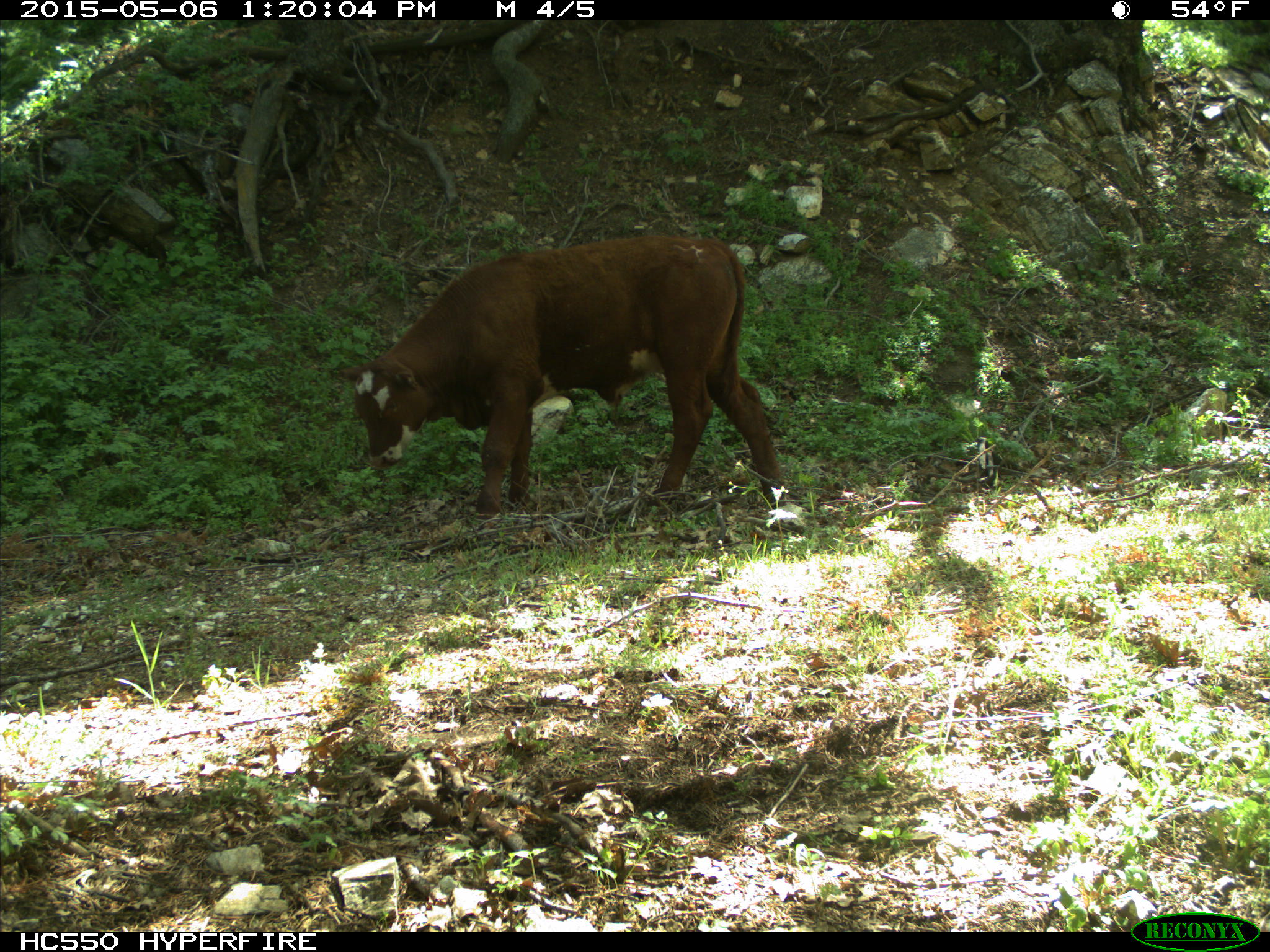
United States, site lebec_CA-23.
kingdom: Animalia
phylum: Chordata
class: Mammalia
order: Artiodactyla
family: Bovidae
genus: Bos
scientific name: Bos taurus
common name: domestic cow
Bos taurus (domestic cow).